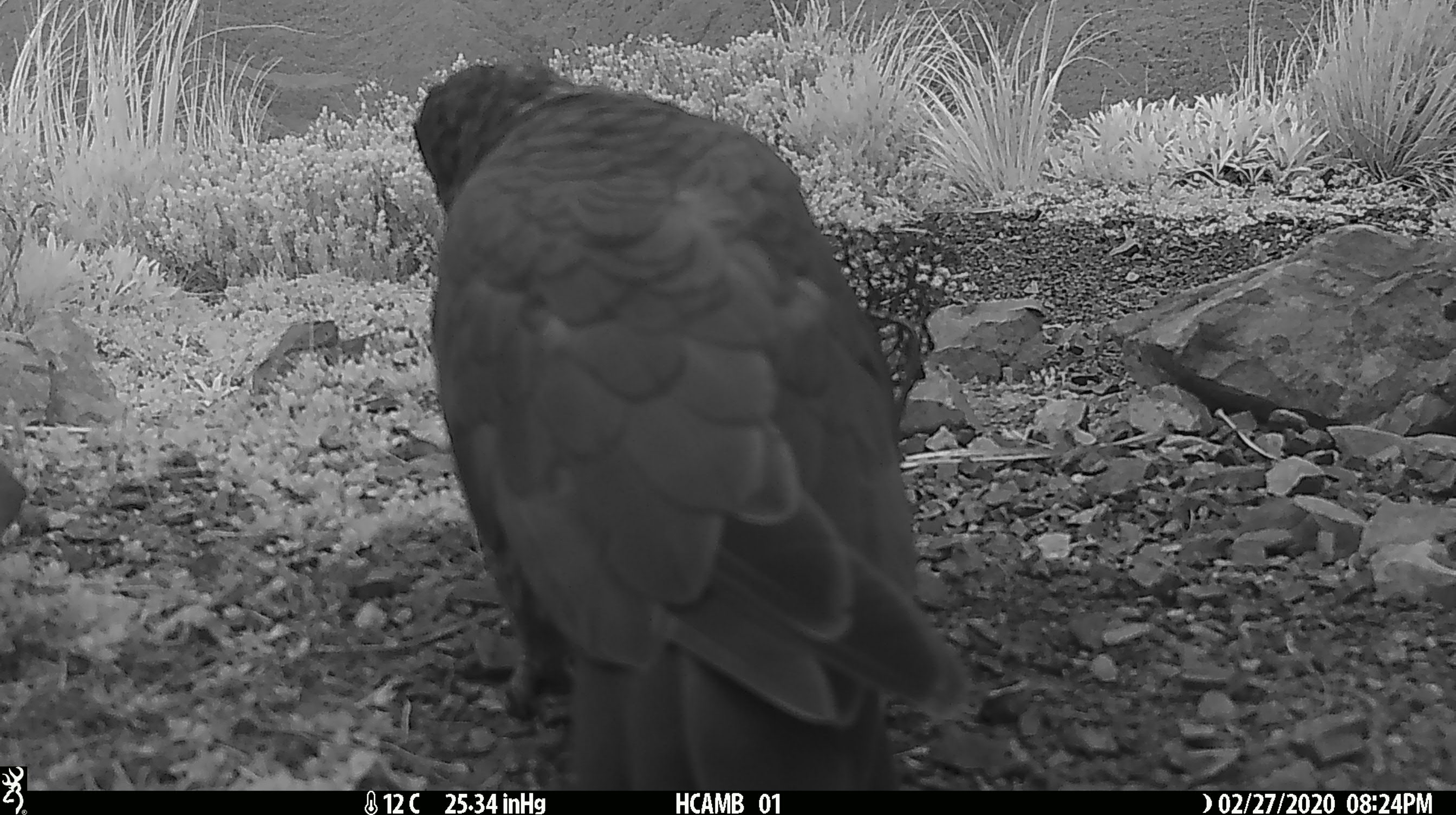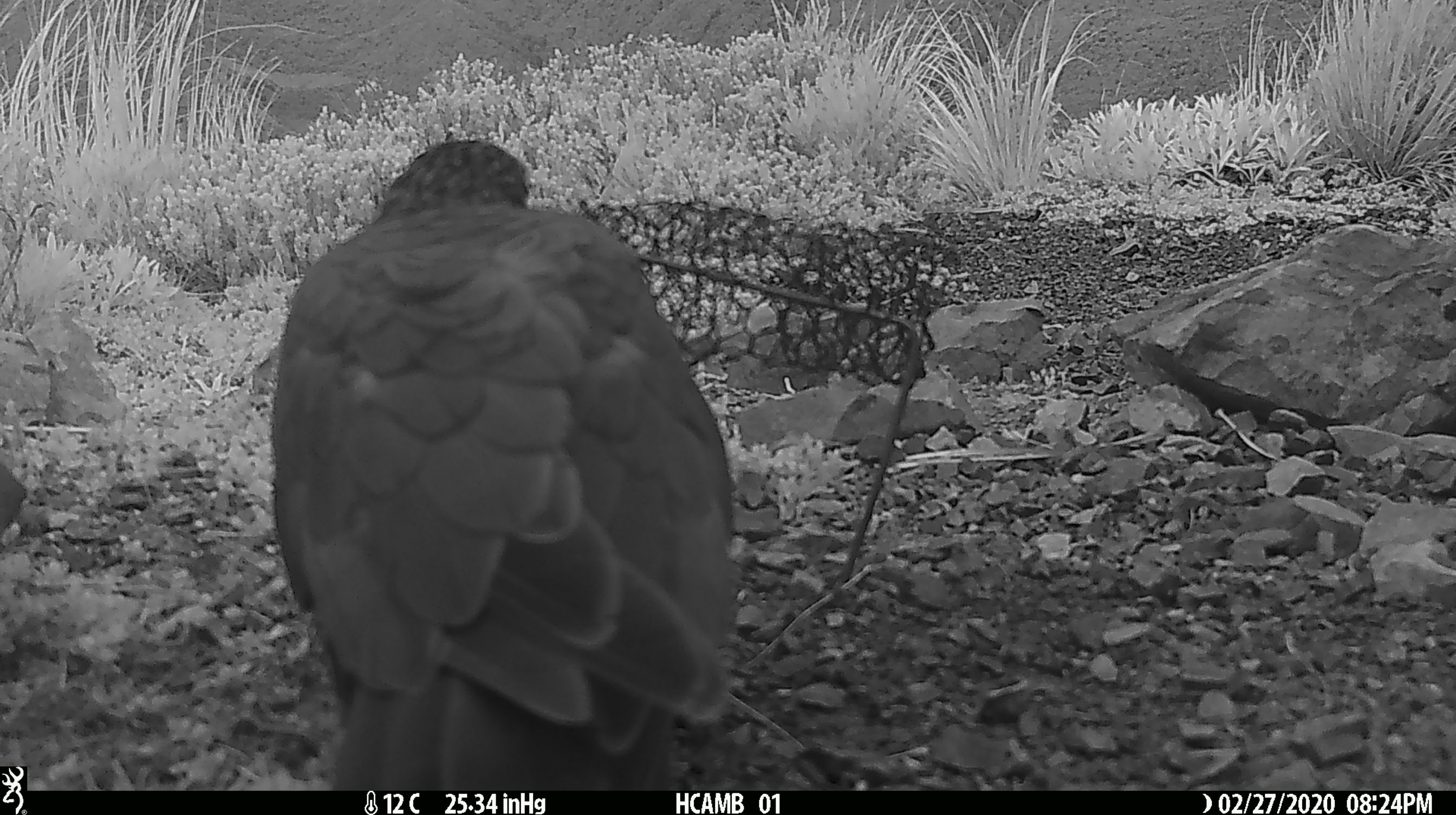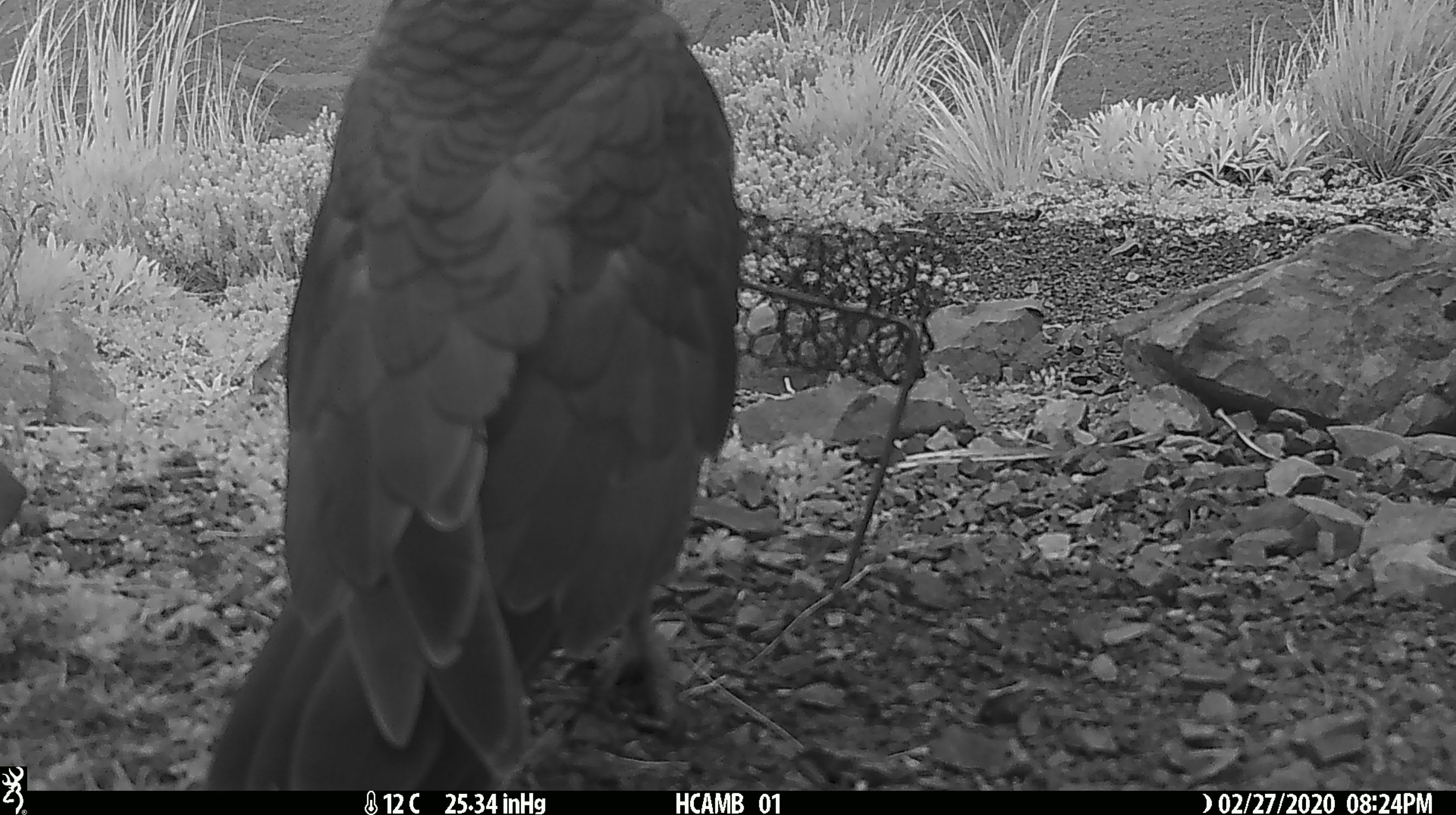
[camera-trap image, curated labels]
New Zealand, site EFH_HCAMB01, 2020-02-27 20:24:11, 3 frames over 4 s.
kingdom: Animalia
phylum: Chordata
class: Aves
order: Psittaciformes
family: Strigopidae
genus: Nestor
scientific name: Nestor notabilis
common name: kea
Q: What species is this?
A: Kea (Nestor notabilis).